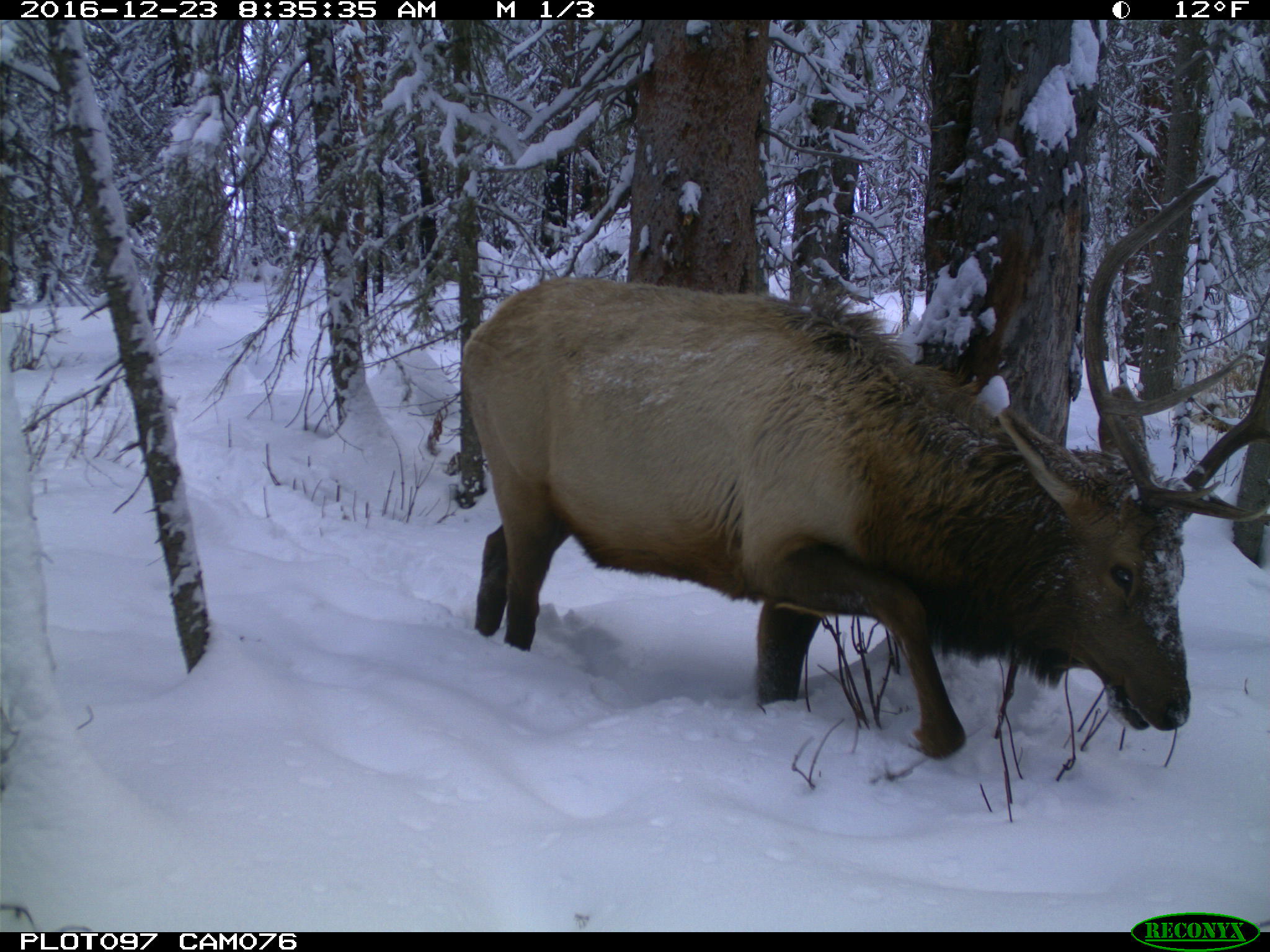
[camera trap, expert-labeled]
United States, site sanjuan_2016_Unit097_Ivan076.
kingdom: Animalia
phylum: Chordata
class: Mammalia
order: Artiodactyla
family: Cervidae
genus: Cervus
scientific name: Cervus elaphus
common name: red deer